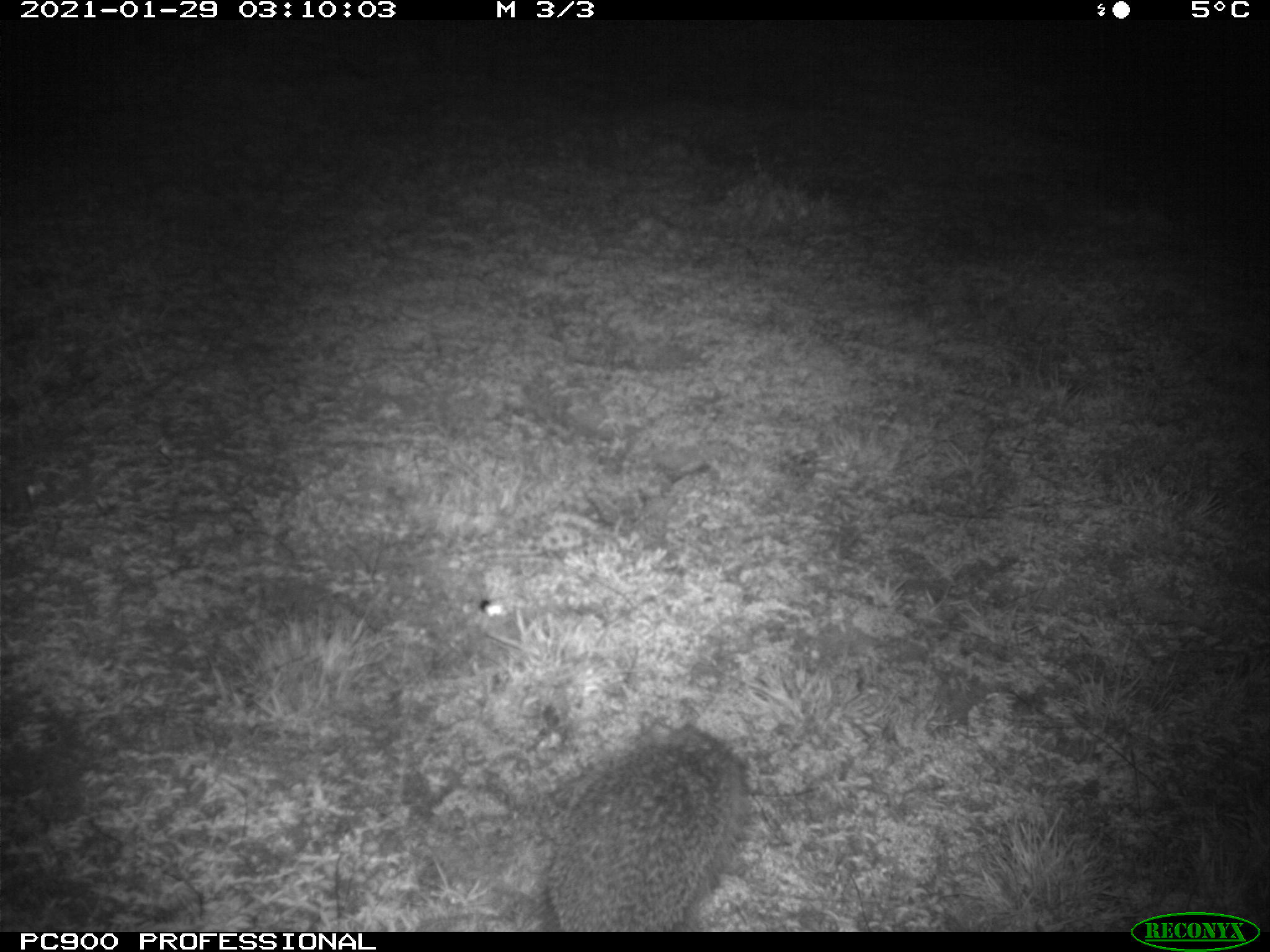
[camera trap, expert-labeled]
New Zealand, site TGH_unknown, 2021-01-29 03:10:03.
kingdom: Animalia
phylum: Chordata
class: Mammalia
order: Eulipotyphla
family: Erinaceidae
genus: Erinaceus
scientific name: Erinaceus europaeus europaeus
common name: european hedgehog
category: hedgehog